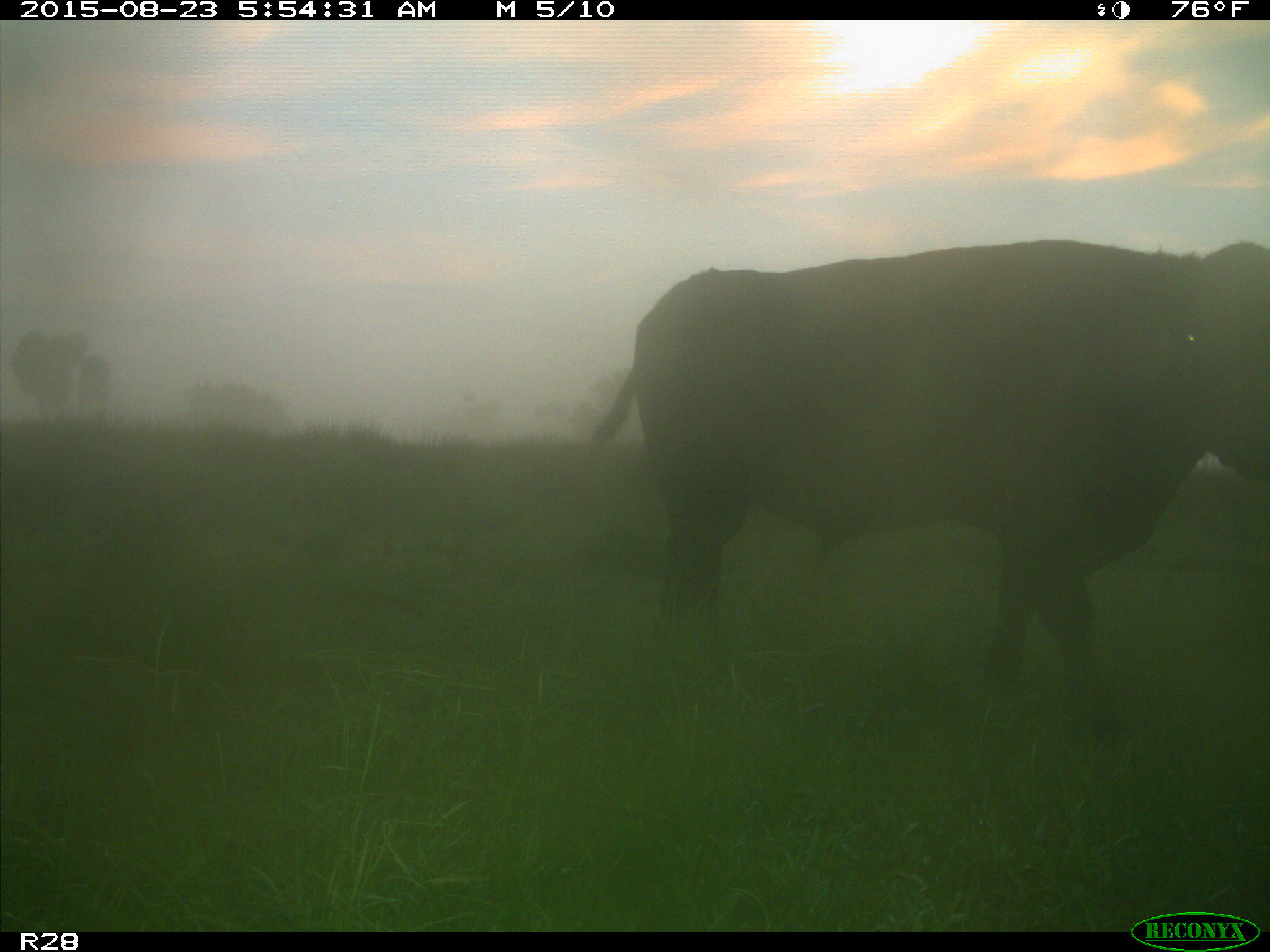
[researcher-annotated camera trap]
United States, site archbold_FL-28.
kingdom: Animalia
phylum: Chordata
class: Mammalia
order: Artiodactyla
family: Bovidae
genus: Bos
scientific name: Bos taurus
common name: domestic cow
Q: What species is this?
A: Bos taurus (domestic cow).